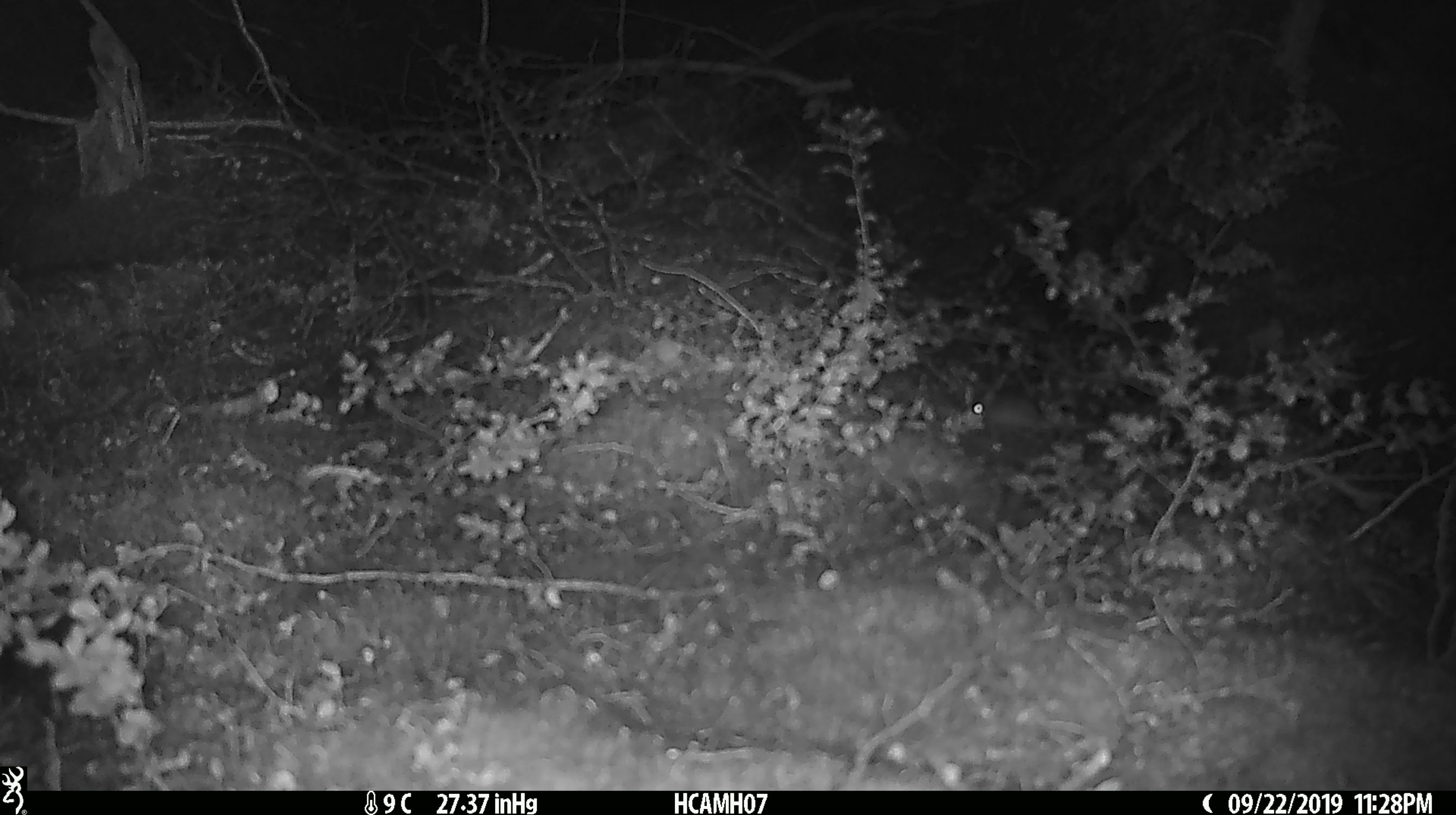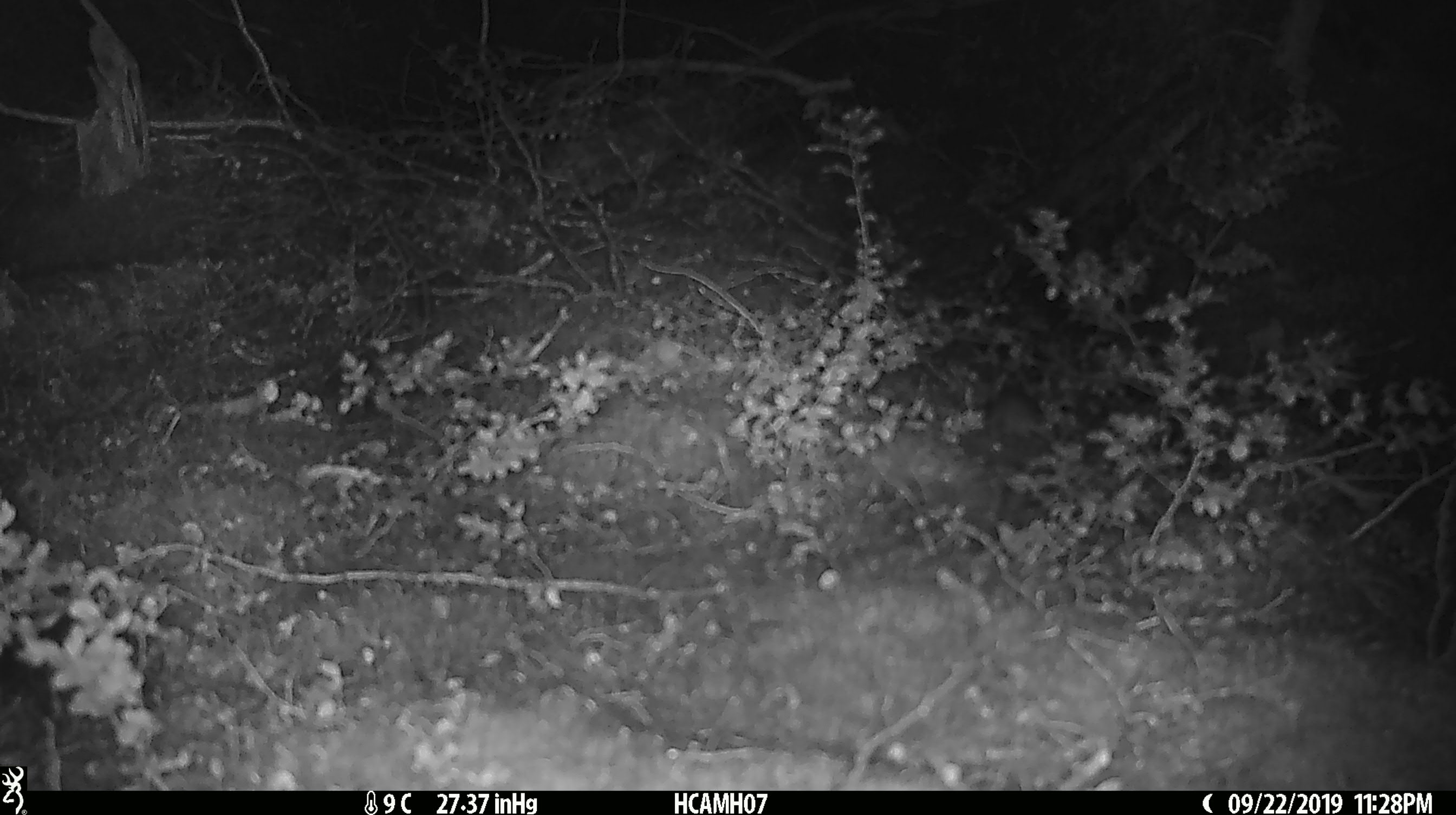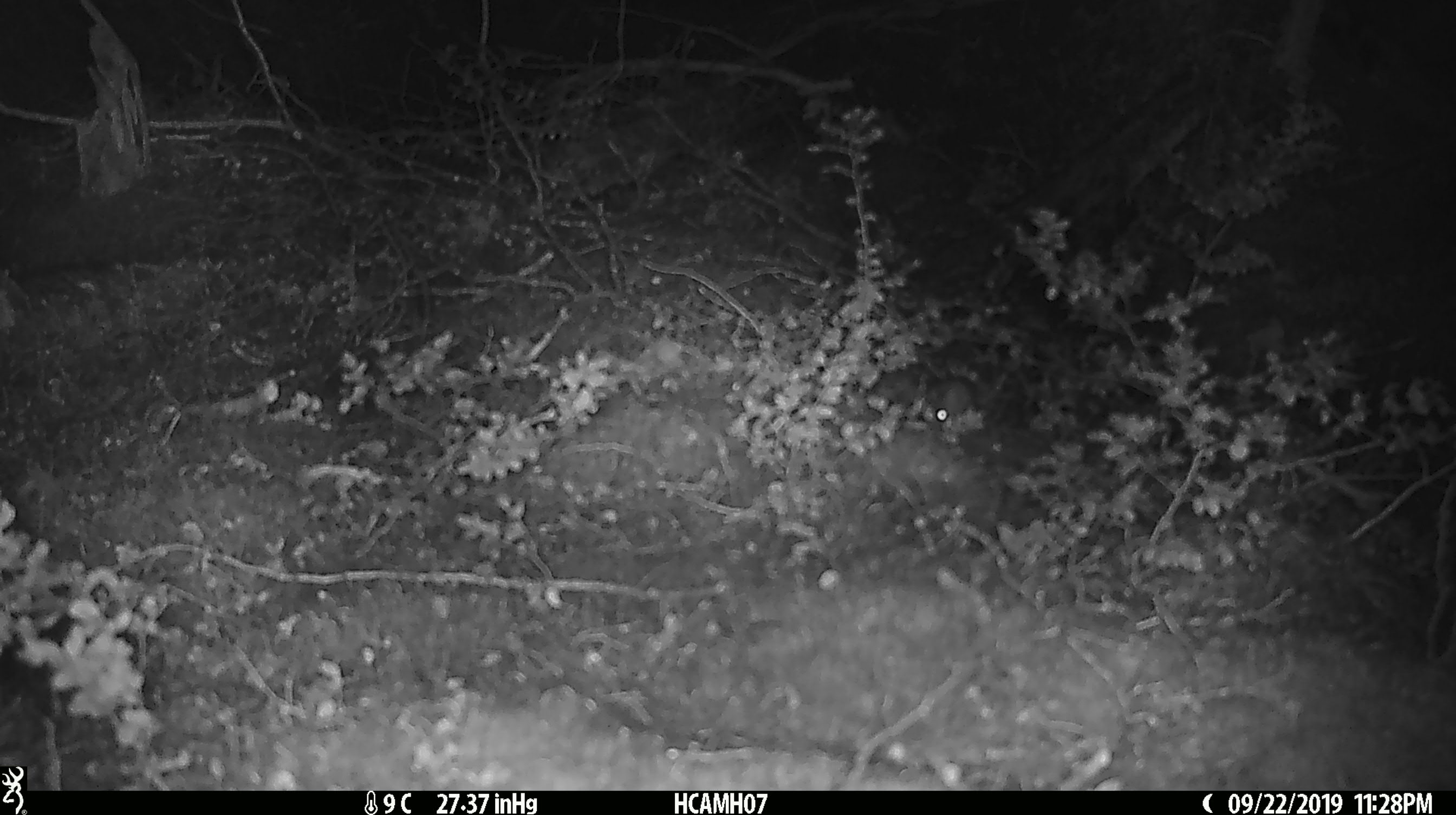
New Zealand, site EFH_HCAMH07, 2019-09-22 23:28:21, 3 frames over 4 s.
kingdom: Animalia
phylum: Chordata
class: Mammalia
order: Rodentia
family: Muridae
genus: Mus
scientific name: Mus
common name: mouse